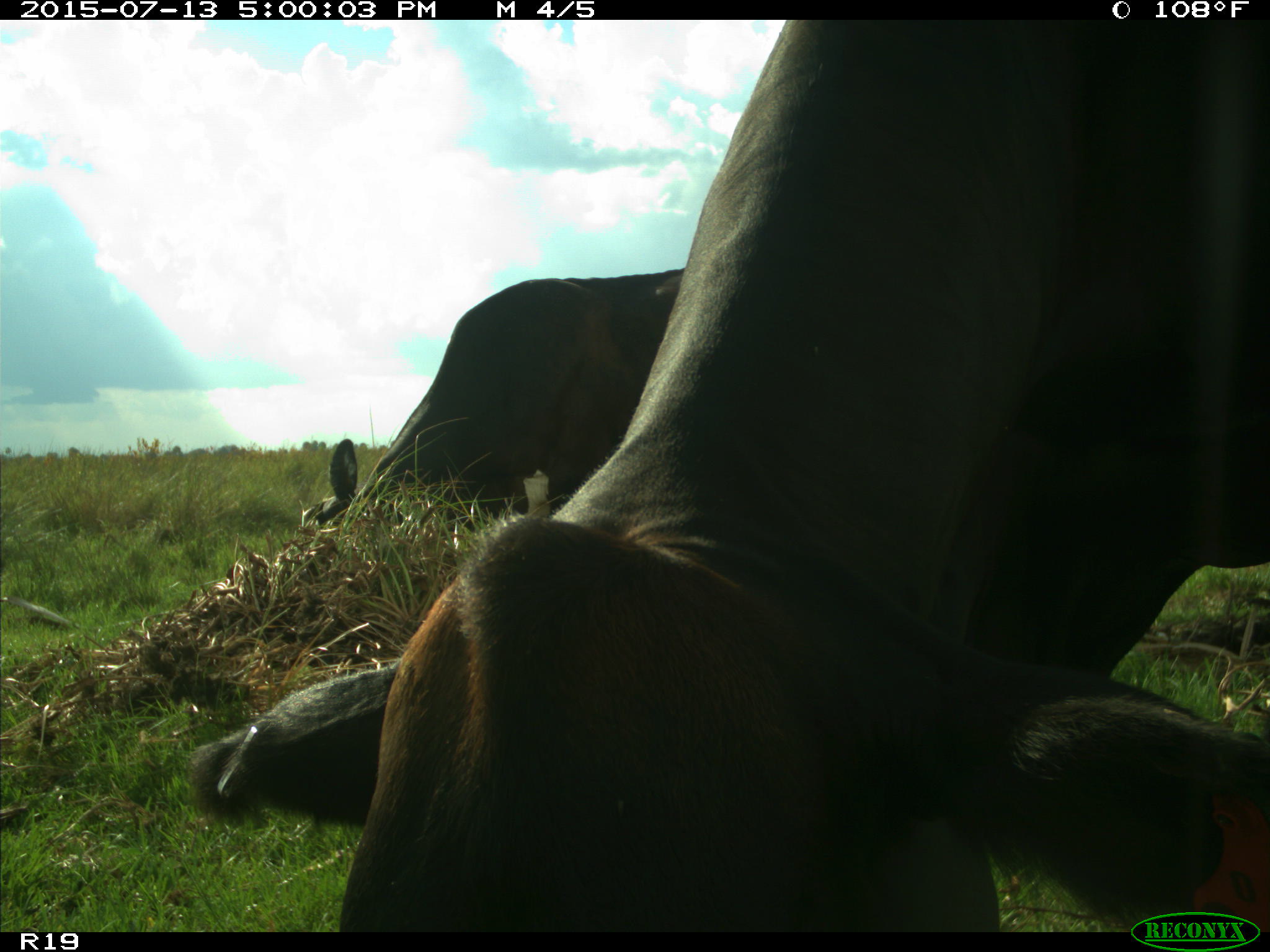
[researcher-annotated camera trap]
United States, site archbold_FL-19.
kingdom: Animalia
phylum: Chordata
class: Mammalia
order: Artiodactyla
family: Bovidae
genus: Bos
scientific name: Bos taurus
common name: domestic cow